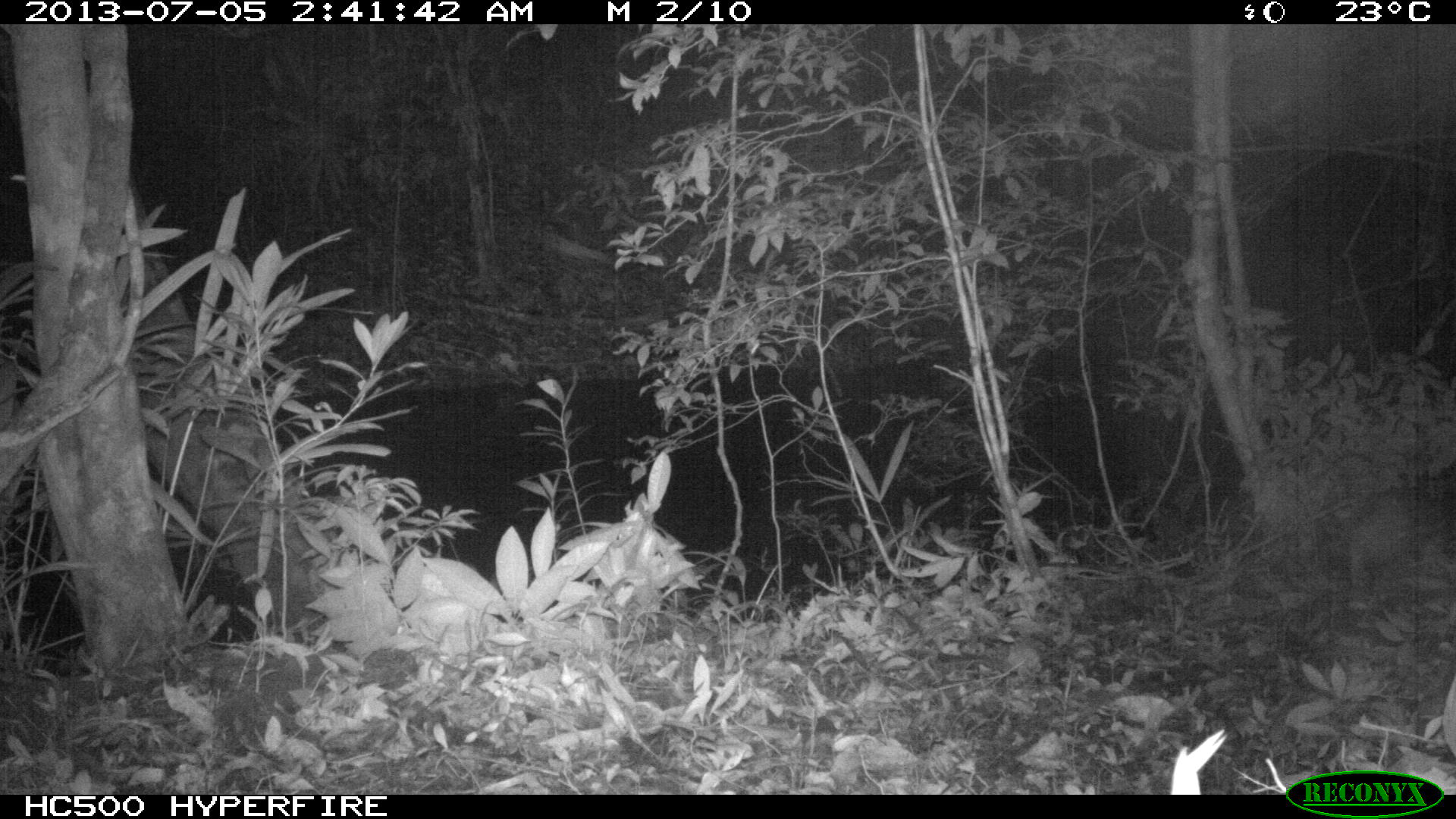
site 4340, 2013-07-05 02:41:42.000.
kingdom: Animalia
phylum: Chordata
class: Mammalia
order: Rodentia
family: Cuniculidae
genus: Cuniculus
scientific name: Cuniculus paca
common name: lowland paca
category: agouti paca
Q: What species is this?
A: Agouti paca (lowland paca) (Cuniculus paca).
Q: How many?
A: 1.